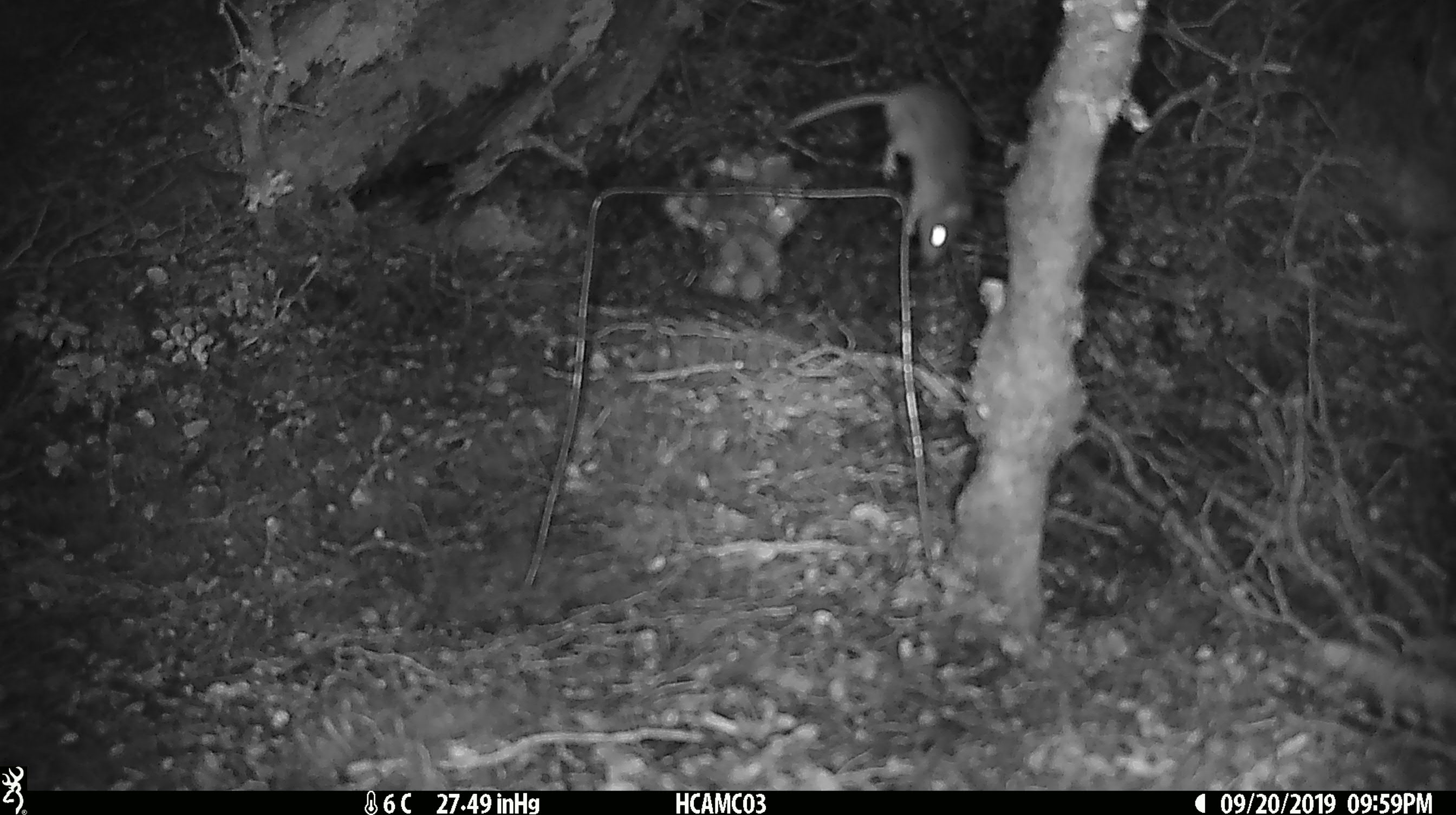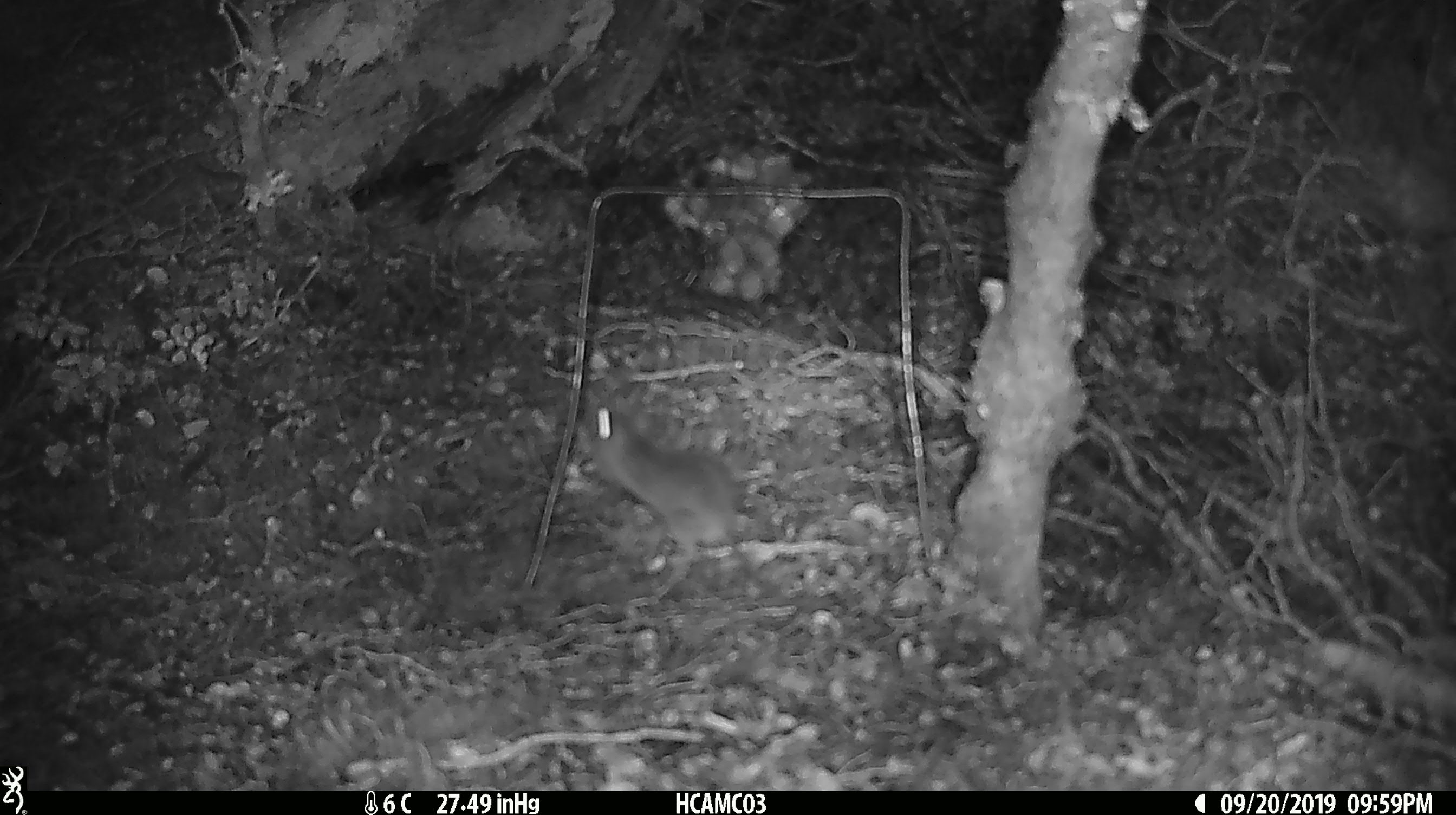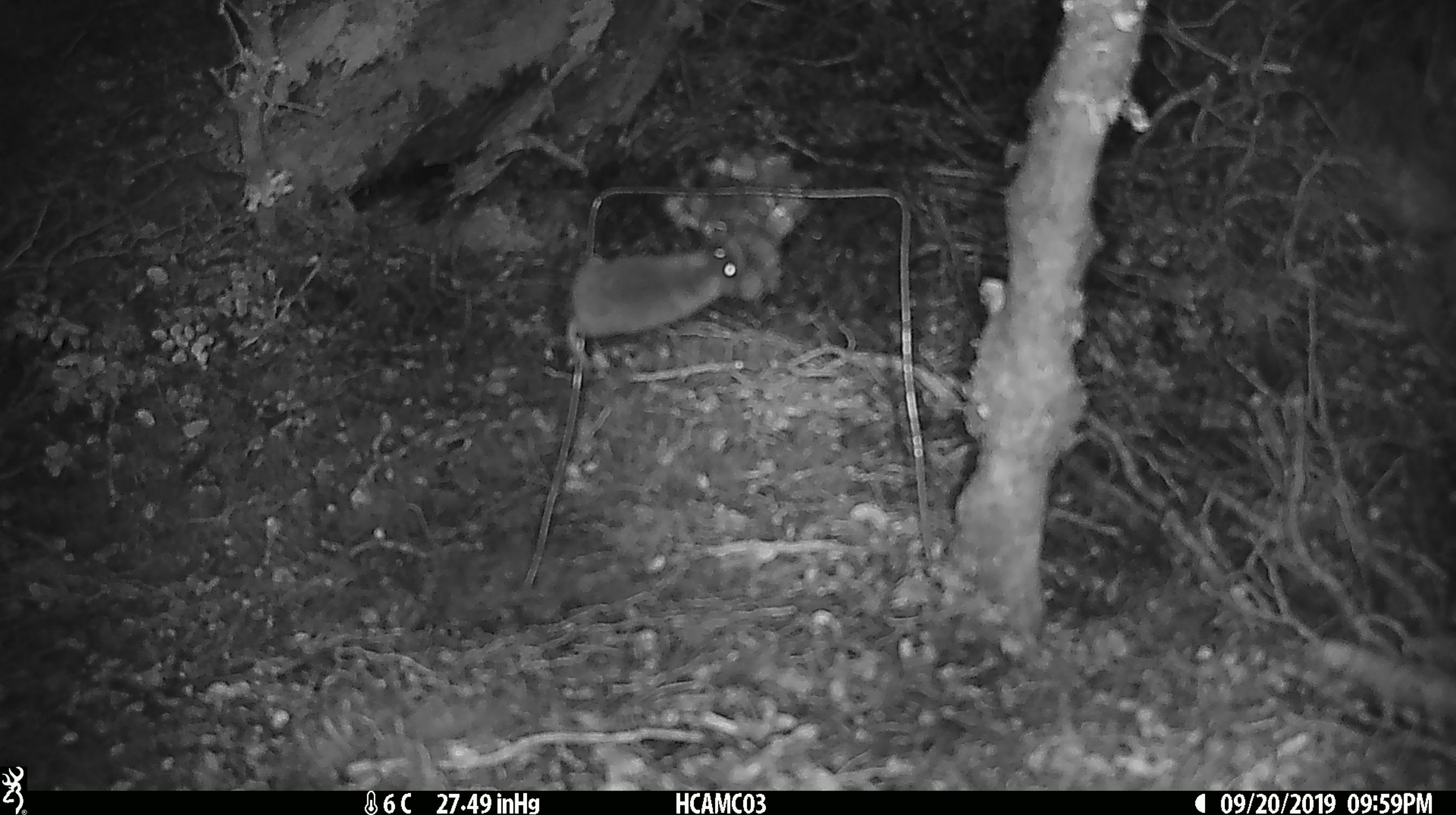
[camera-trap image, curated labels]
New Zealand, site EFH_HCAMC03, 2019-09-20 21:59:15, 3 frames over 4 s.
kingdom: Animalia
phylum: Chordata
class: Mammalia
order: Rodentia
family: Muridae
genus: Mus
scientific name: Mus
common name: mouse